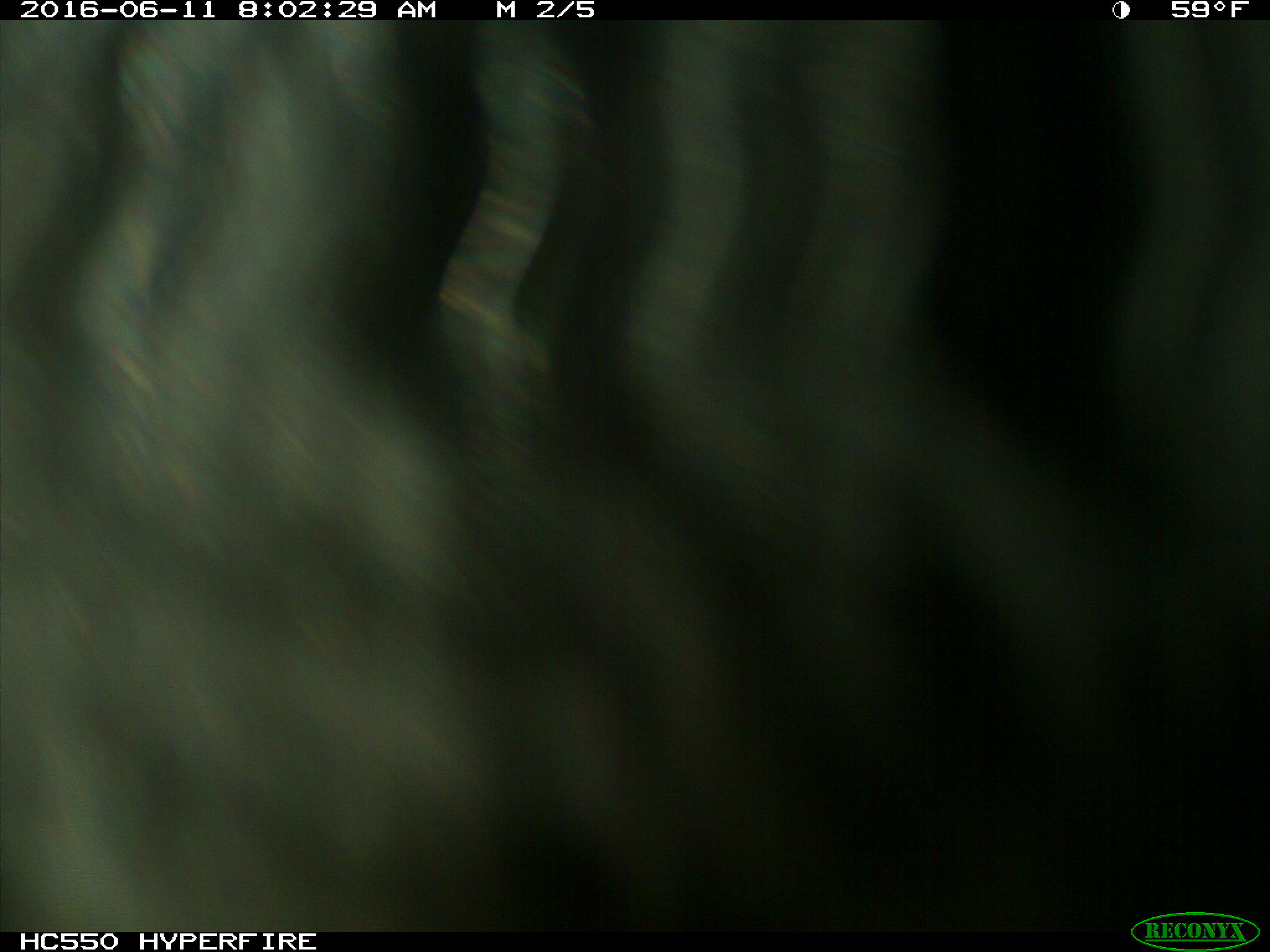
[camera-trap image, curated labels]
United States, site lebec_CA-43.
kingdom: Animalia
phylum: Chordata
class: Mammalia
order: Artiodactyla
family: Bovidae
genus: Bos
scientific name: Bos taurus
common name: domestic cow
Bos taurus (domestic cow).